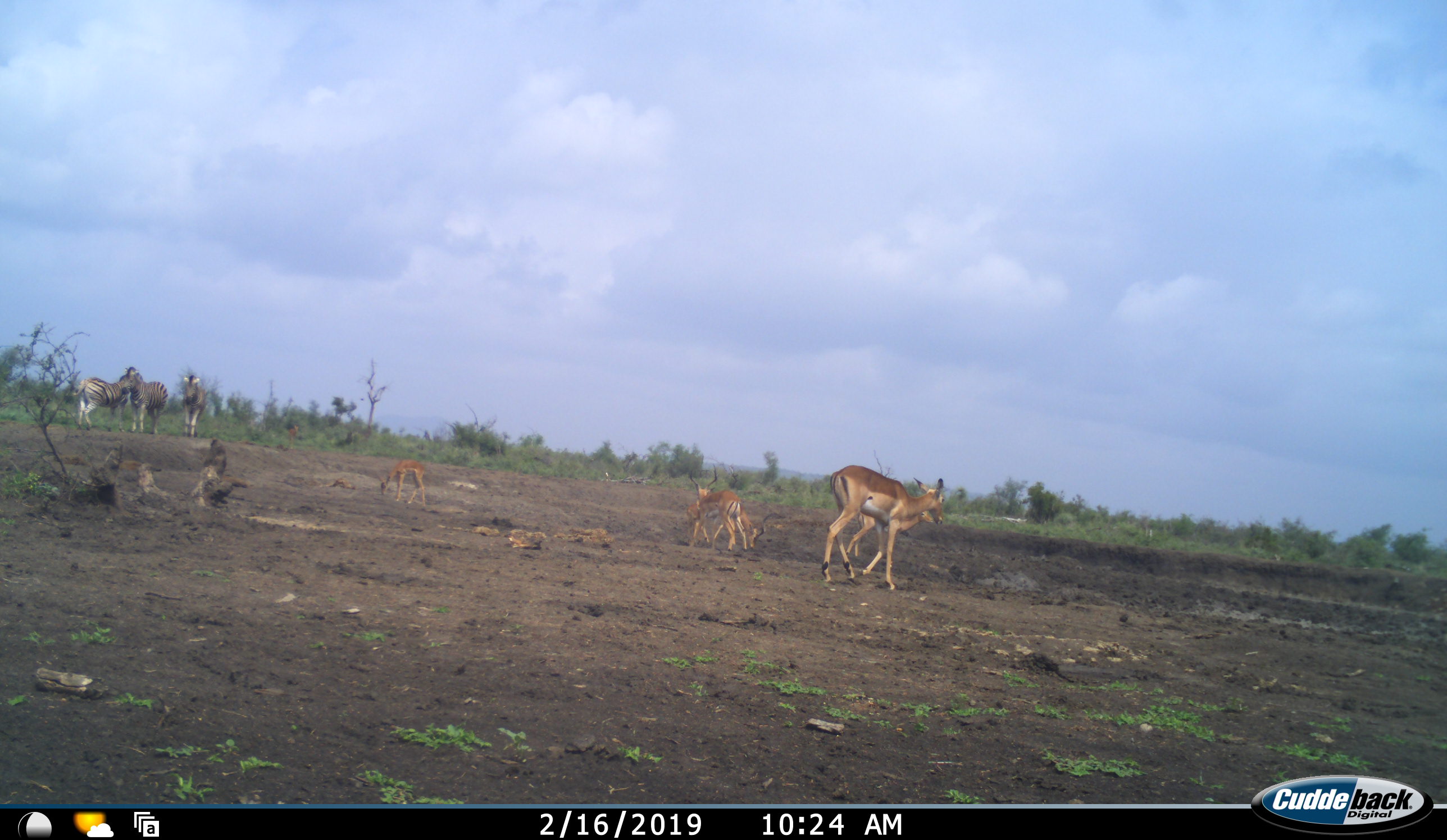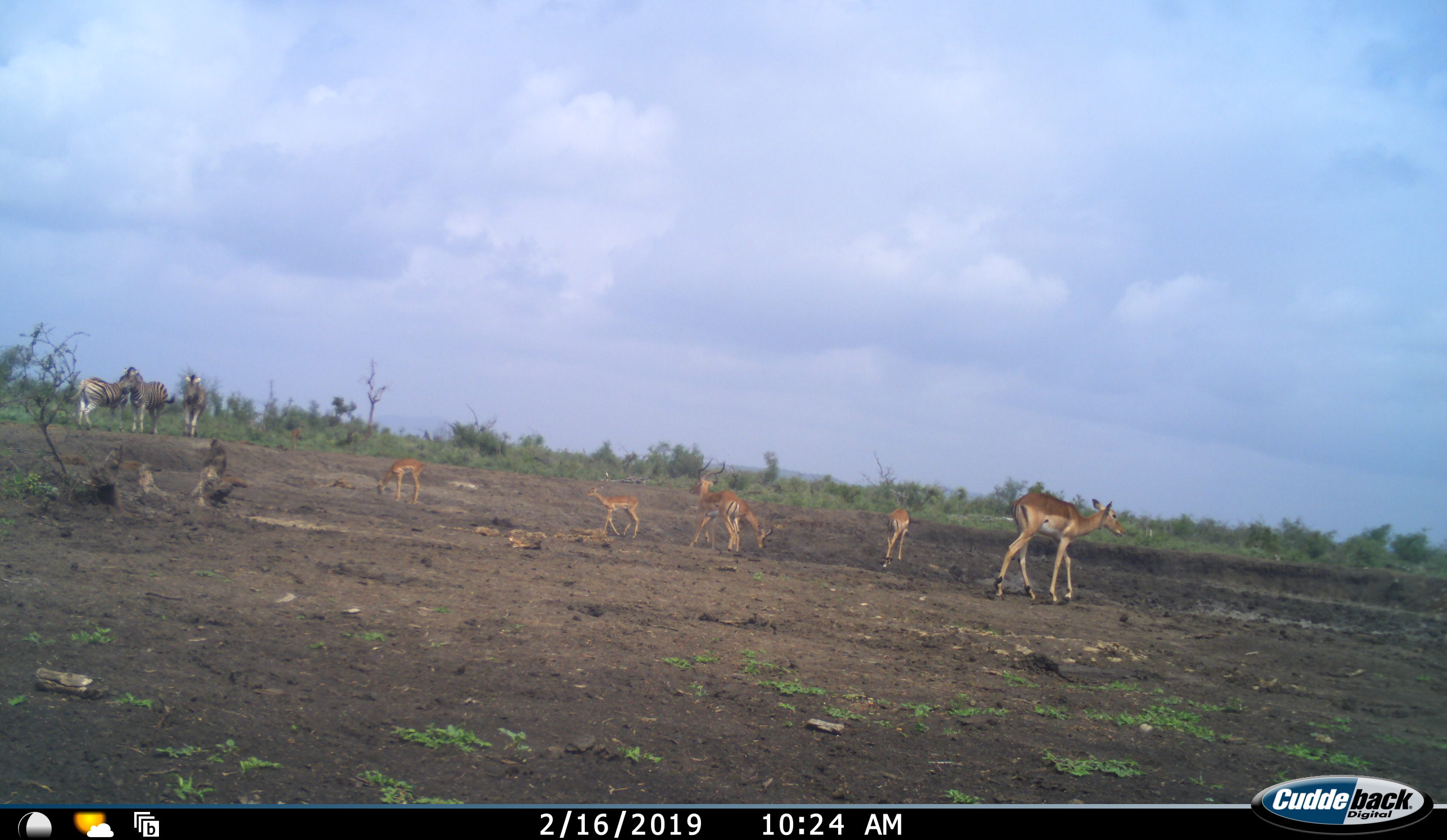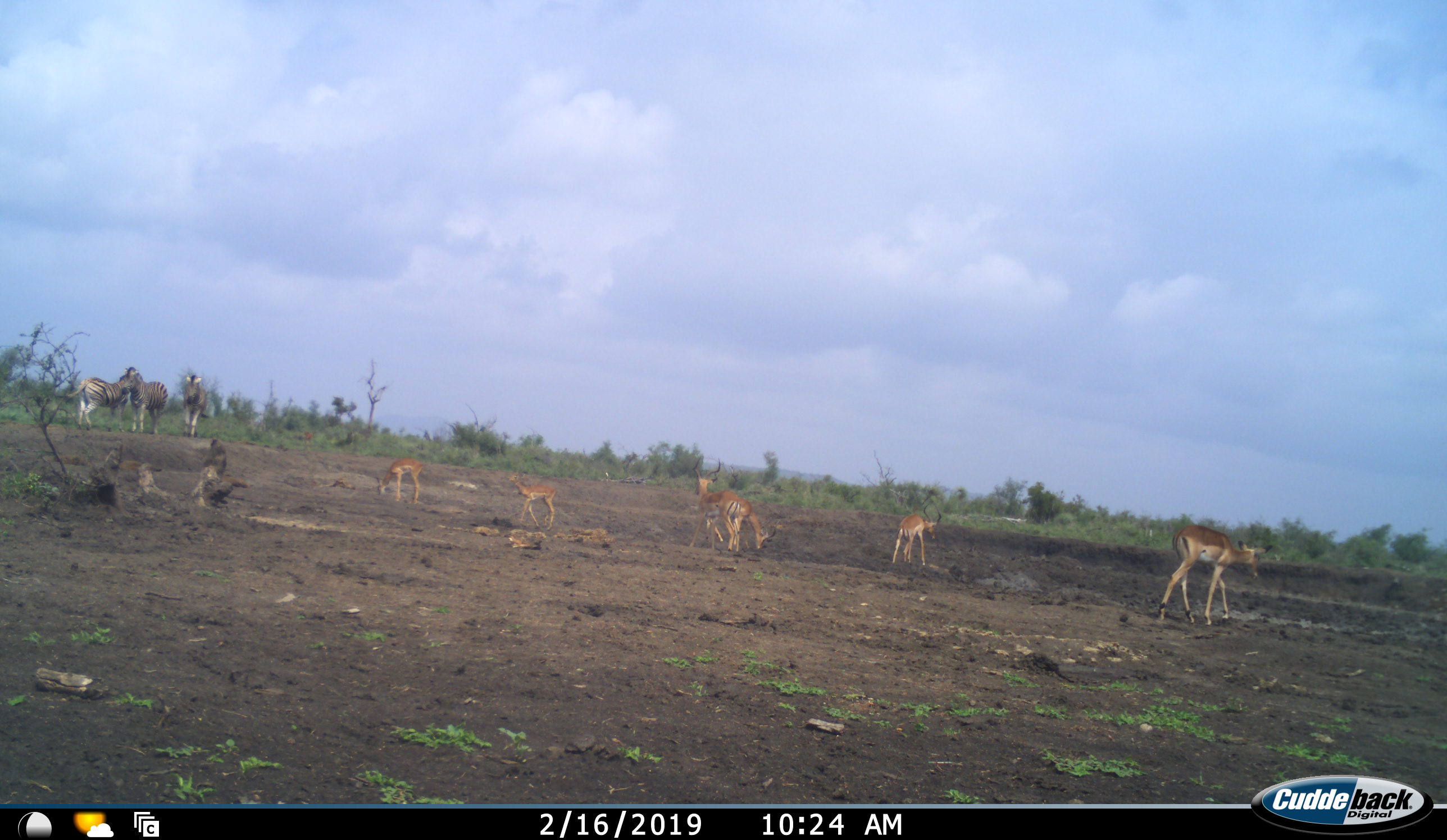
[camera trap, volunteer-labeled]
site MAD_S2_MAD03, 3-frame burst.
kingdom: Animalia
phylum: Chordata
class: Mammalia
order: Artiodactyla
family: Bovidae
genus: Aepyceros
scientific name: Aepyceros melampus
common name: impala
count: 7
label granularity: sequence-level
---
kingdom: Animalia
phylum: Chordata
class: Mammalia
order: Perissodactyla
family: Equidae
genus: Equus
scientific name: Equus quagga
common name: plains zebra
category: zebraplains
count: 3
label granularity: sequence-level